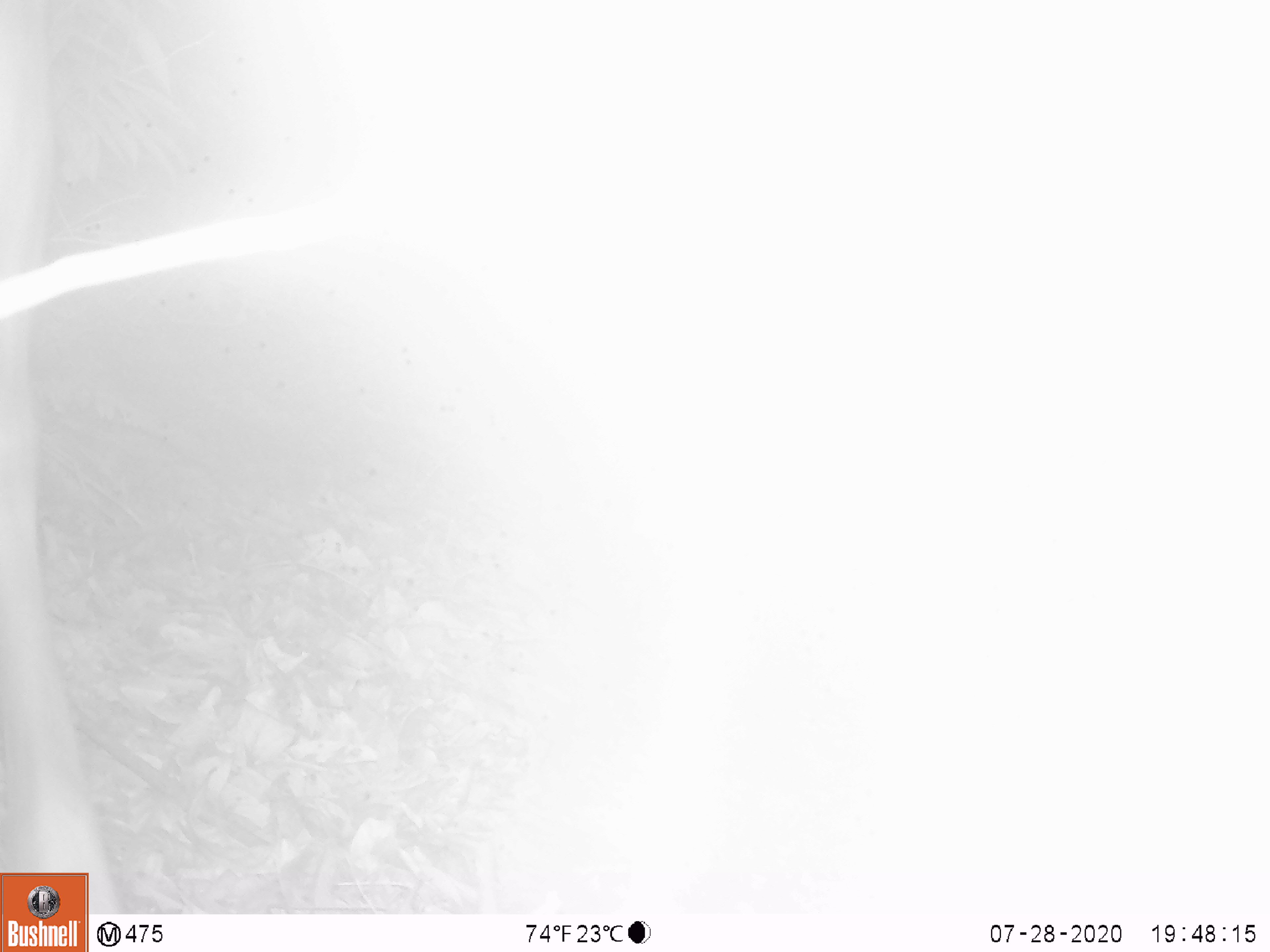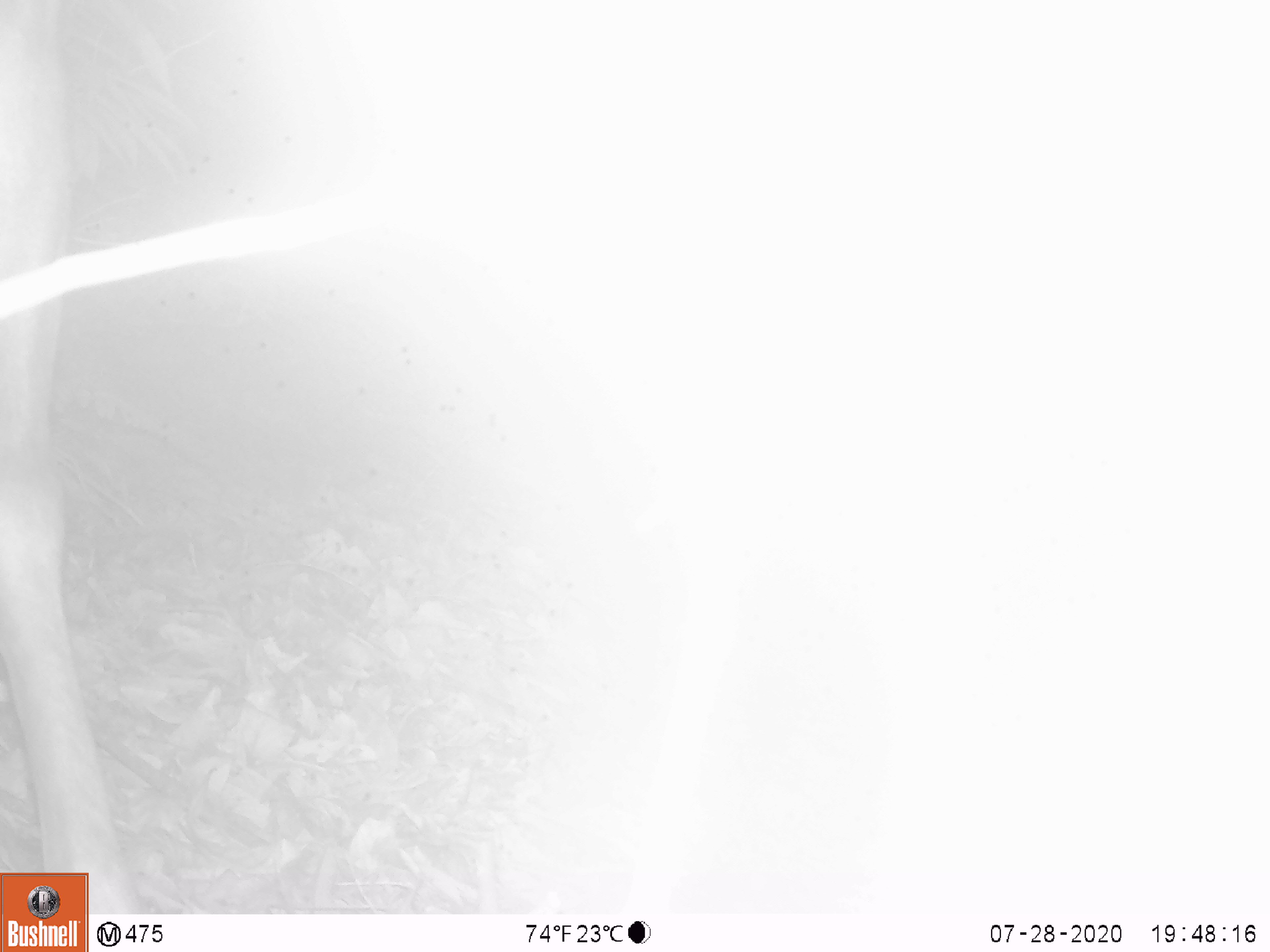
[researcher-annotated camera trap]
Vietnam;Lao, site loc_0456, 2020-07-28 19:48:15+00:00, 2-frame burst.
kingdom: Animalia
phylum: Chordata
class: Mammalia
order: Artiodactyla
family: Cervidae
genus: Rusa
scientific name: Rusa unicolor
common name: sambar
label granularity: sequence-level